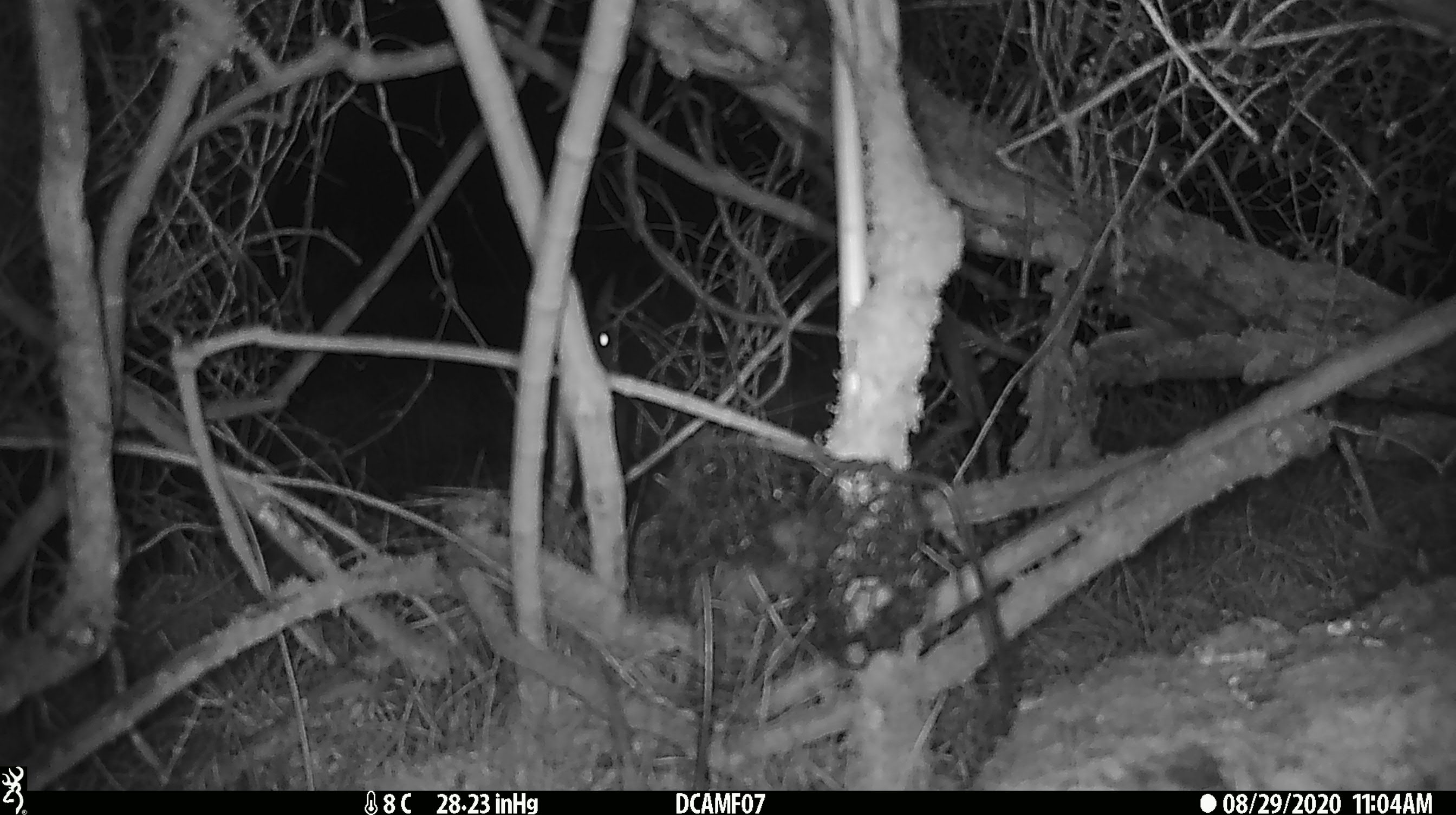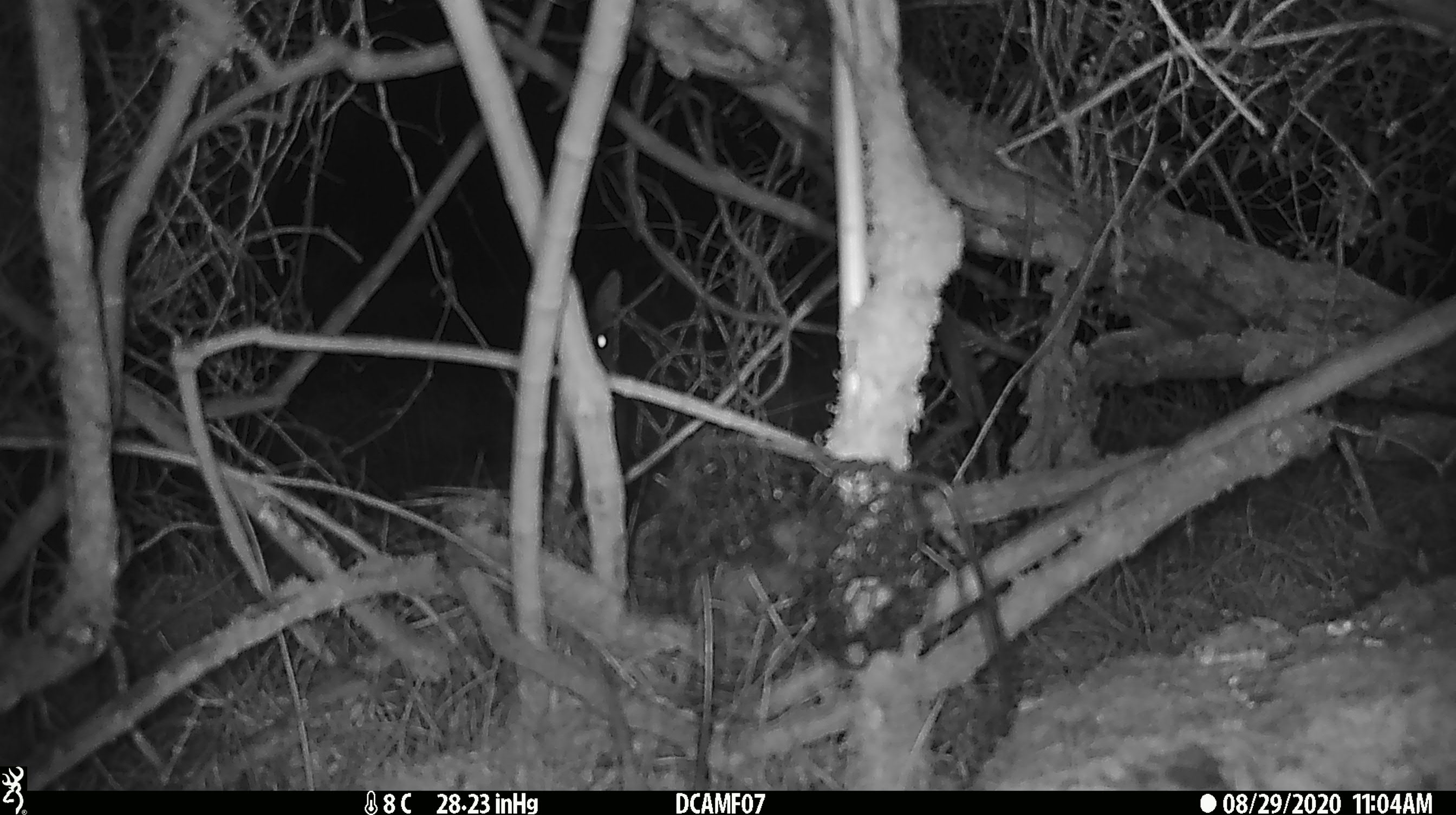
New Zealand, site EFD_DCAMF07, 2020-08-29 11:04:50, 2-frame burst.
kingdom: Animalia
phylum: Chordata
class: Mammalia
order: Lagomorpha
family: Leporidae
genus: Oryctolagus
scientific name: Oryctolagus cuniculus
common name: european rabbit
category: rabbit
Rabbit (european rabbit) (Oryctolagus cuniculus).